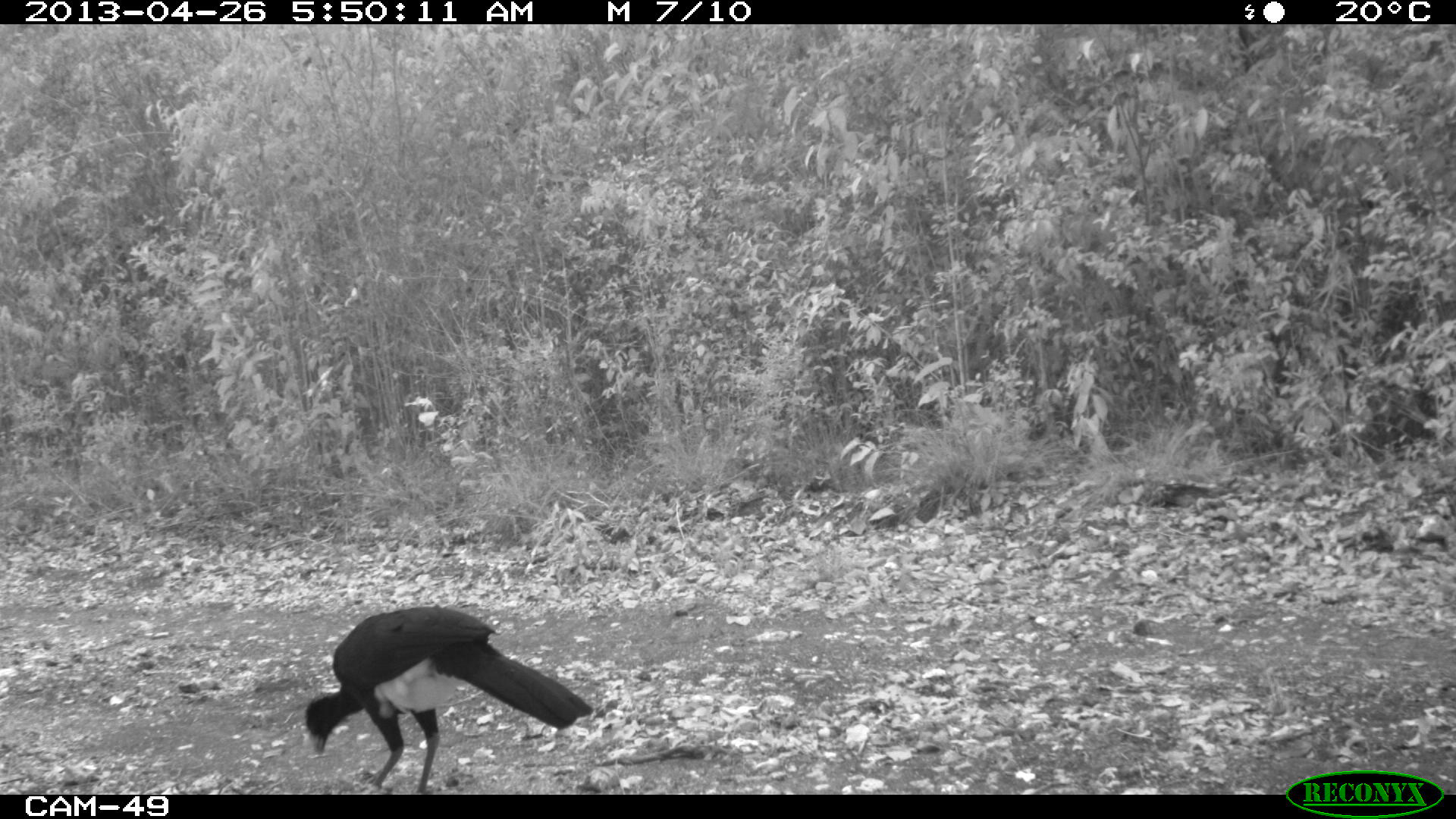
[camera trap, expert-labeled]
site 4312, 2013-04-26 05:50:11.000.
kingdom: Animalia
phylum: Chordata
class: Aves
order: Galliformes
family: Cracidae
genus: Crax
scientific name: Crax rubra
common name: great curassow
Crax rubra (great curassow), count 1, sex male.